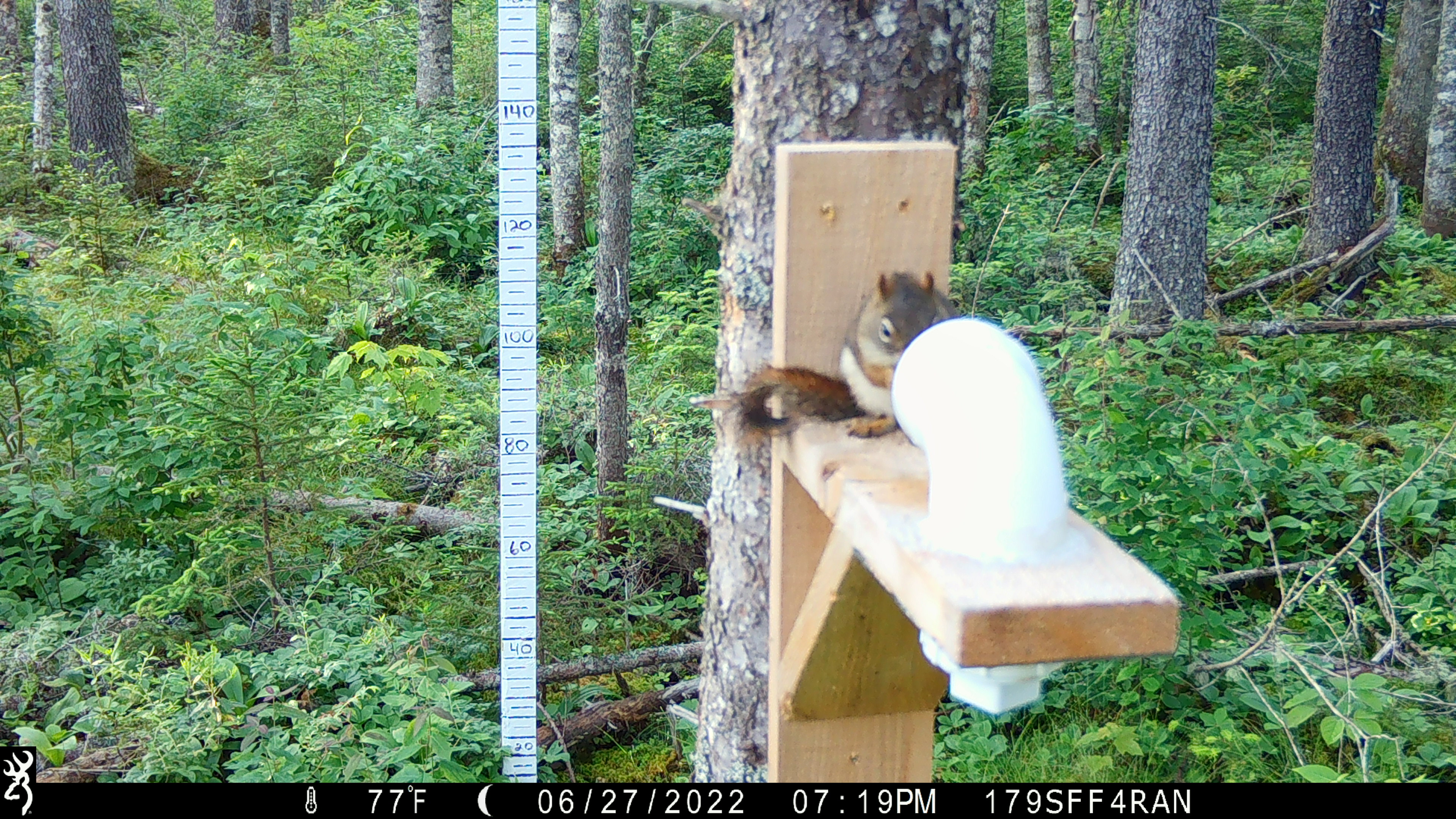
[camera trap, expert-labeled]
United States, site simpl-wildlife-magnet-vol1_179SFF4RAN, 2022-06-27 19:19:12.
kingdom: Animalia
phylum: Chordata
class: Mammalia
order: Rodentia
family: Sciuridae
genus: Tamiasciurus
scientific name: Tamiasciurus hudsonicus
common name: red squirrel